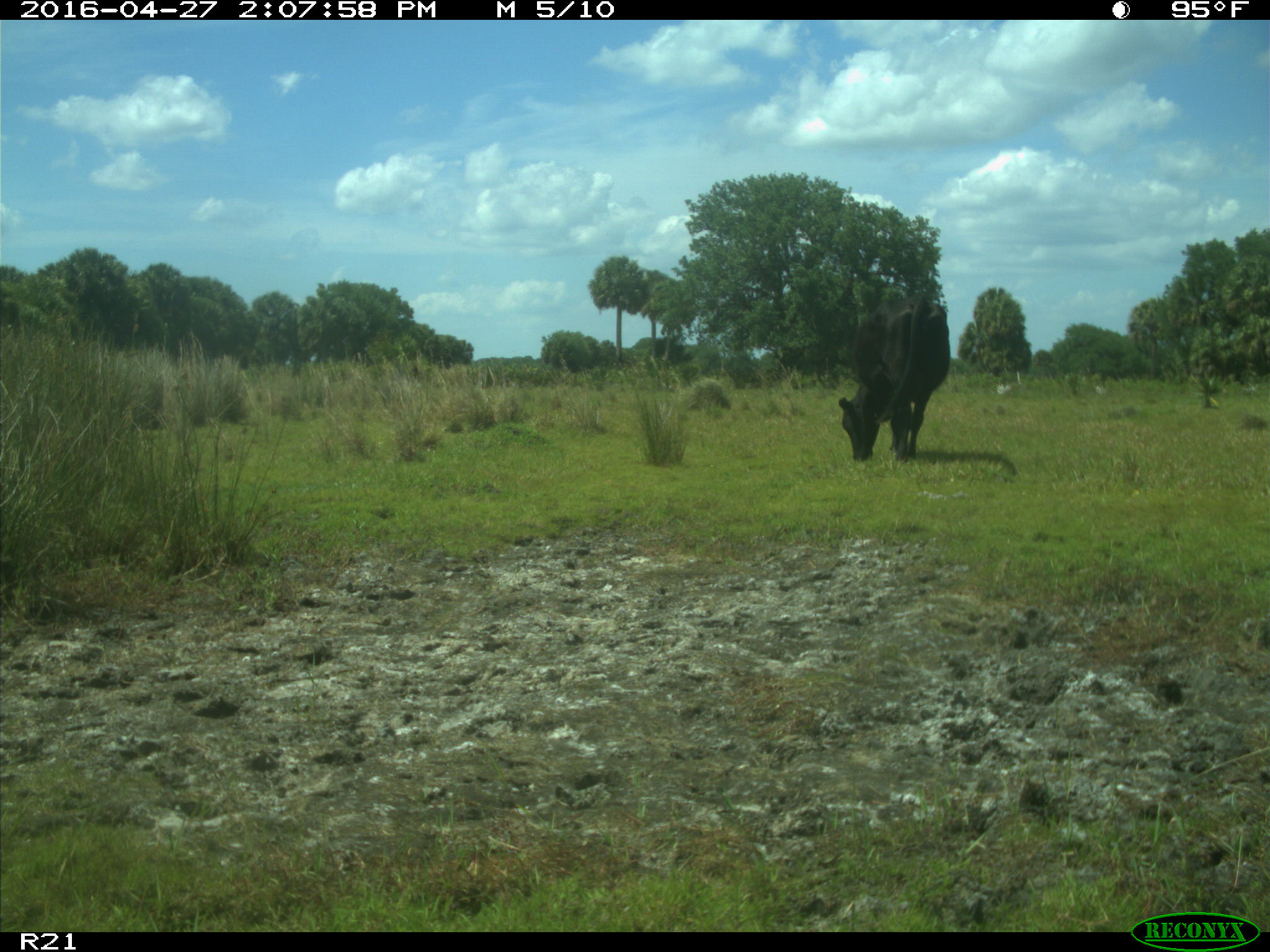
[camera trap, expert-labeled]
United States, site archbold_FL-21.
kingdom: Animalia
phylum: Chordata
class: Mammalia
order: Artiodactyla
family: Bovidae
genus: Bos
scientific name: Bos taurus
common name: domestic cow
Bos taurus (domestic cow).